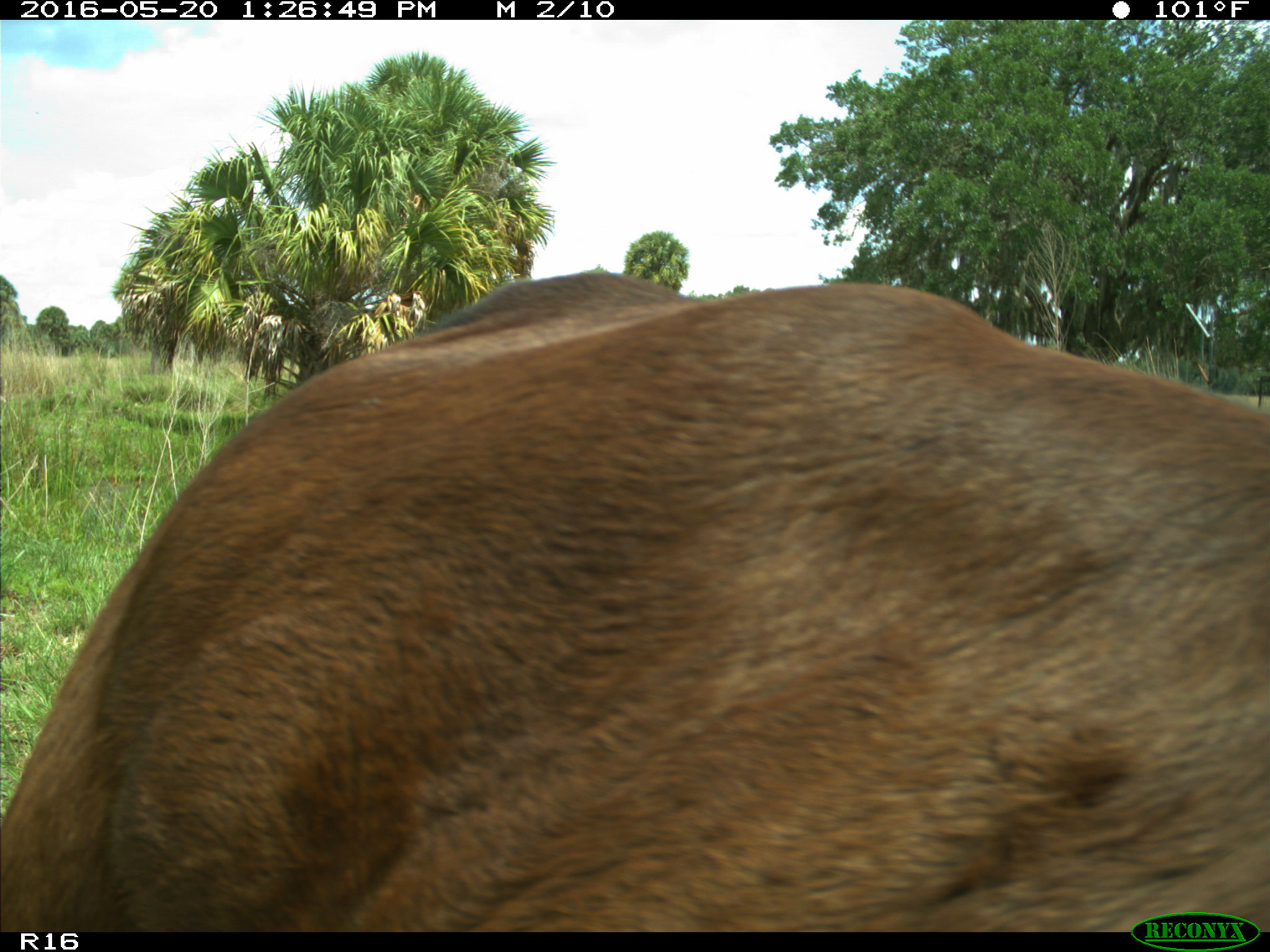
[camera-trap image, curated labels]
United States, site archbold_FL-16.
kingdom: Animalia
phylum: Chordata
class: Mammalia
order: Artiodactyla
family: Bovidae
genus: Bos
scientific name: Bos taurus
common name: domestic cow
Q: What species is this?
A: Bos taurus (domestic cow).